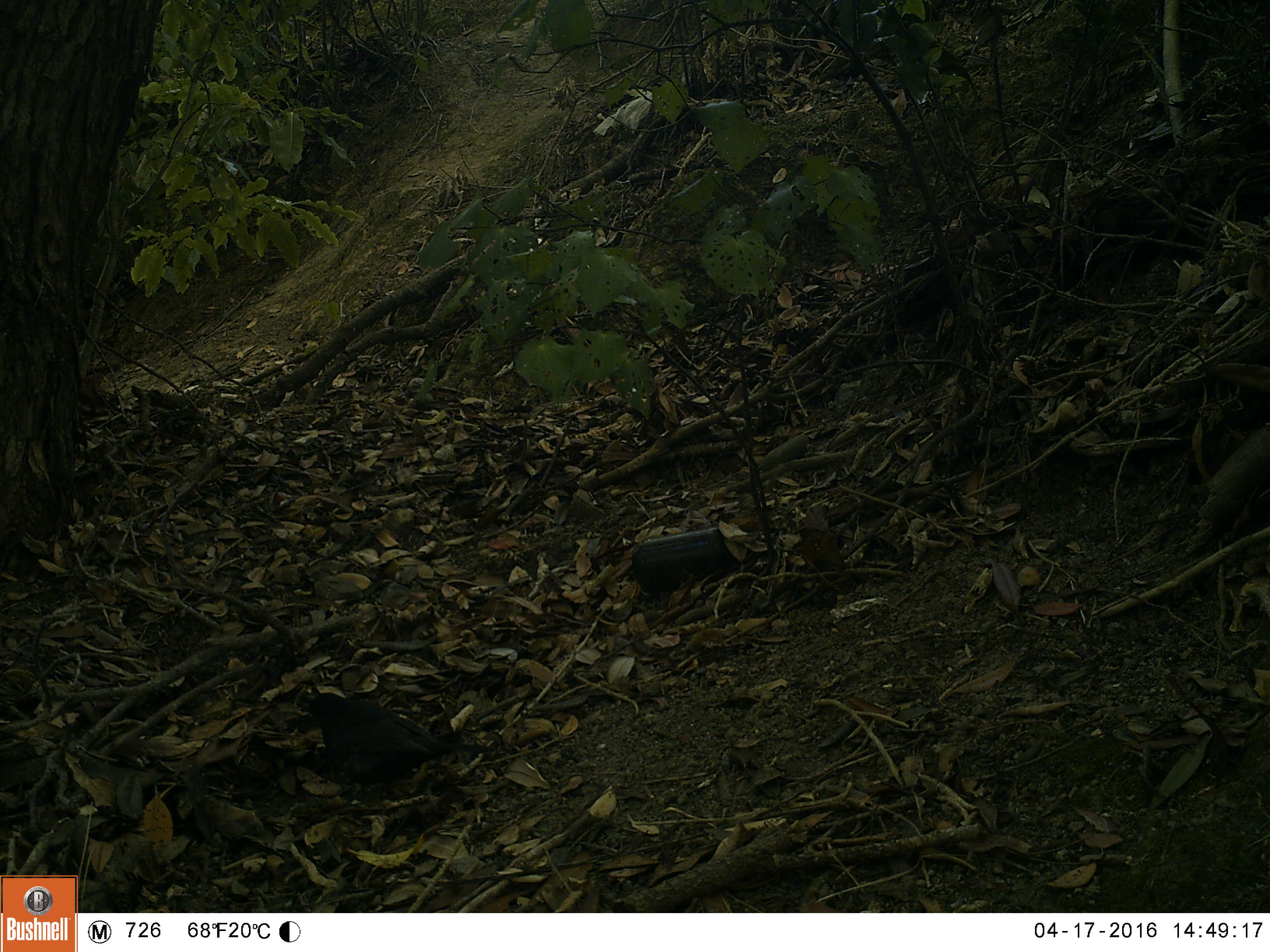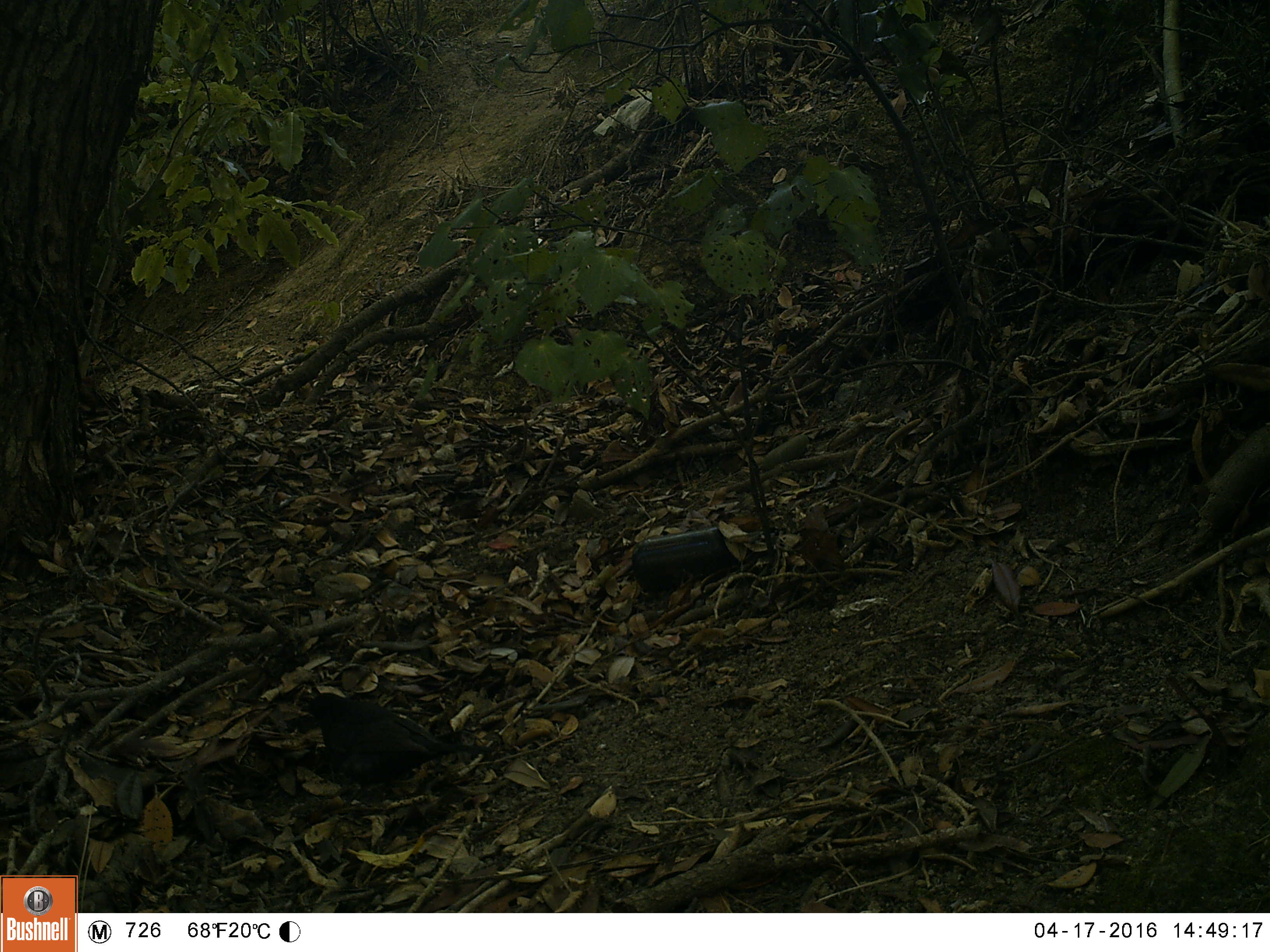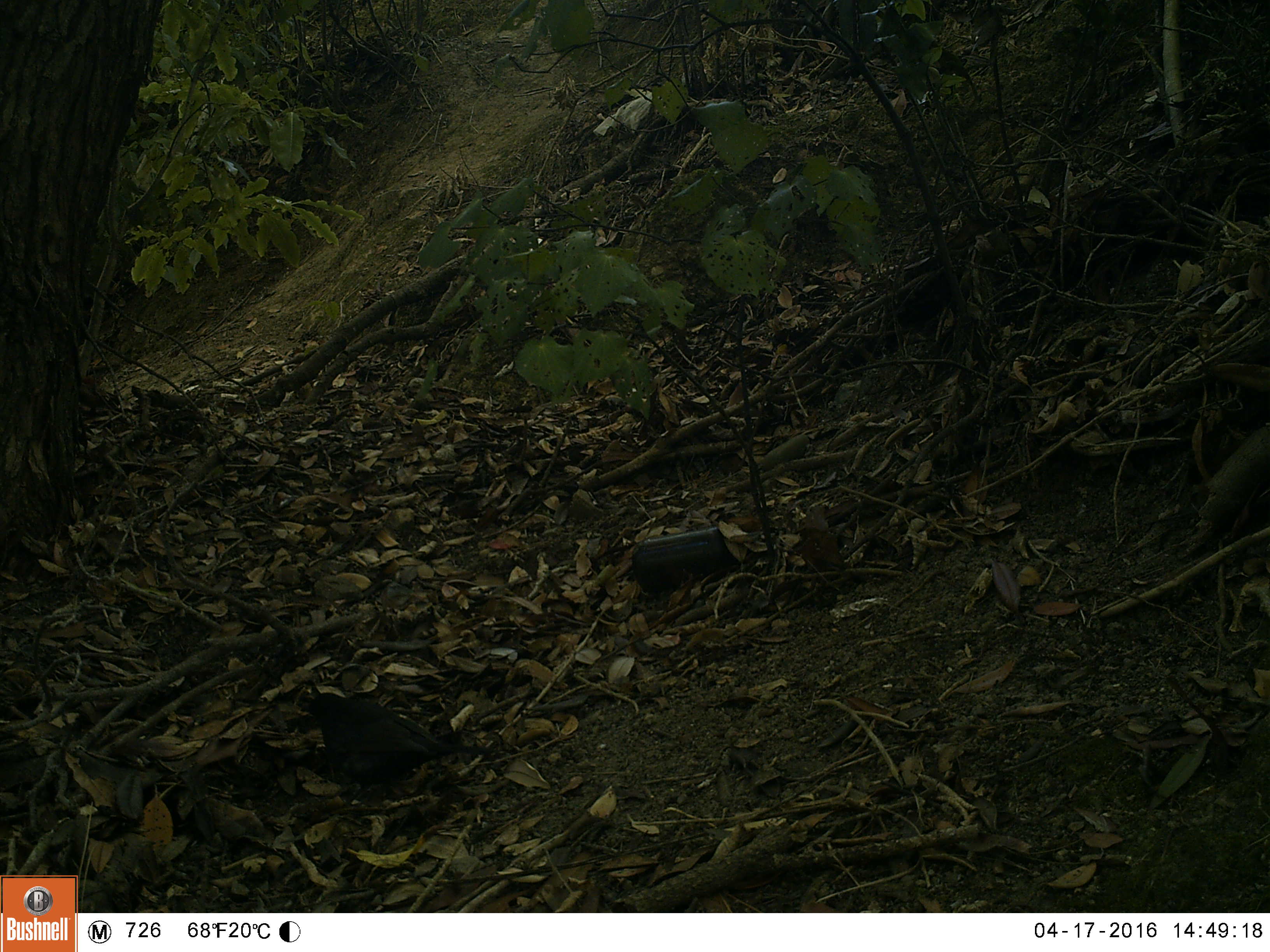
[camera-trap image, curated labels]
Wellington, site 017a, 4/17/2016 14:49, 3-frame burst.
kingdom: Animalia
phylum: Chordata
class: Aves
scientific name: Aves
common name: bird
Bird (Aves).